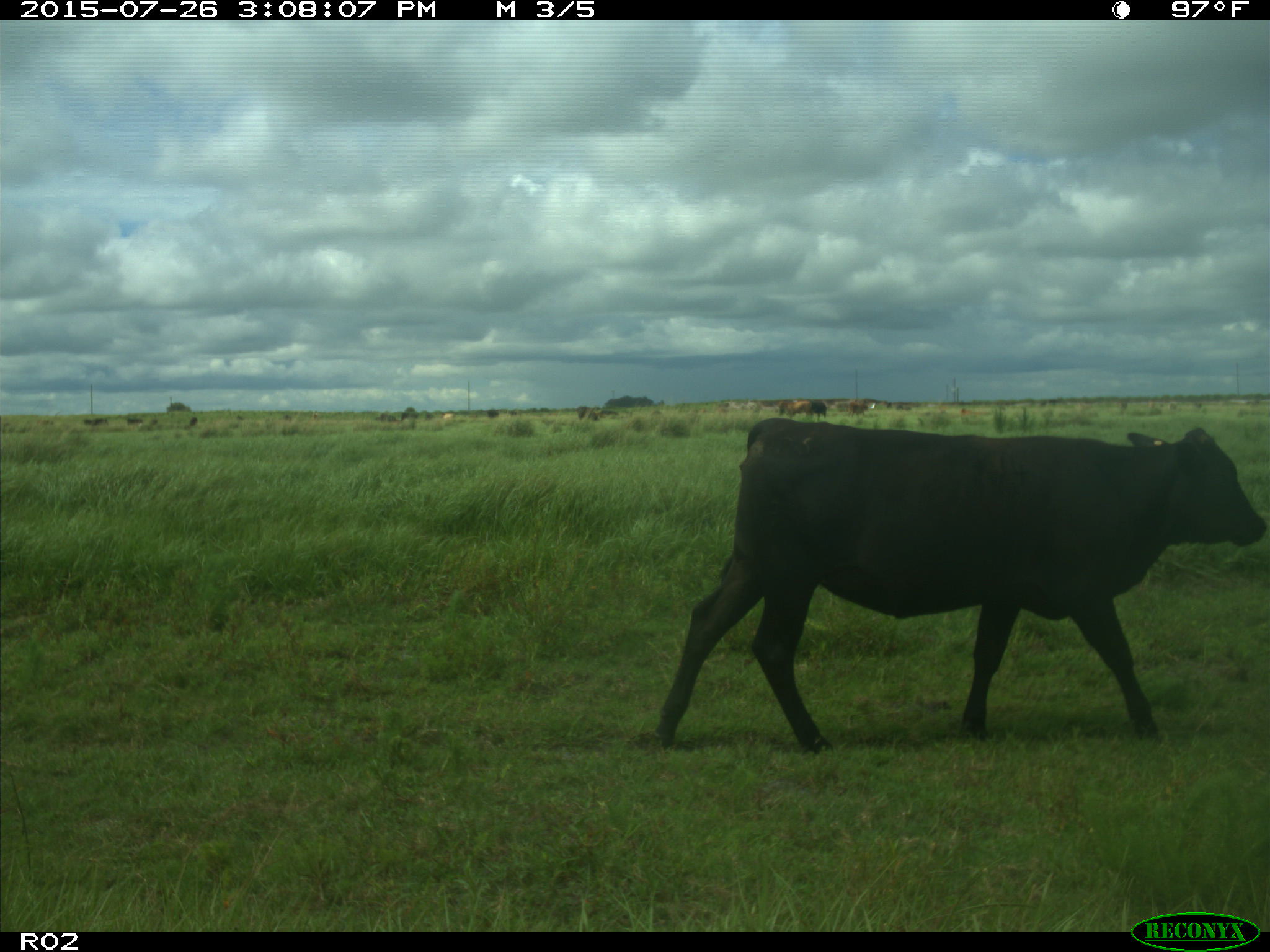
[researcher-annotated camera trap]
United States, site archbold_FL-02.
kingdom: Animalia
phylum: Chordata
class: Mammalia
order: Artiodactyla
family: Bovidae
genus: Bos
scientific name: Bos taurus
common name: domestic cow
Bos taurus (domestic cow).